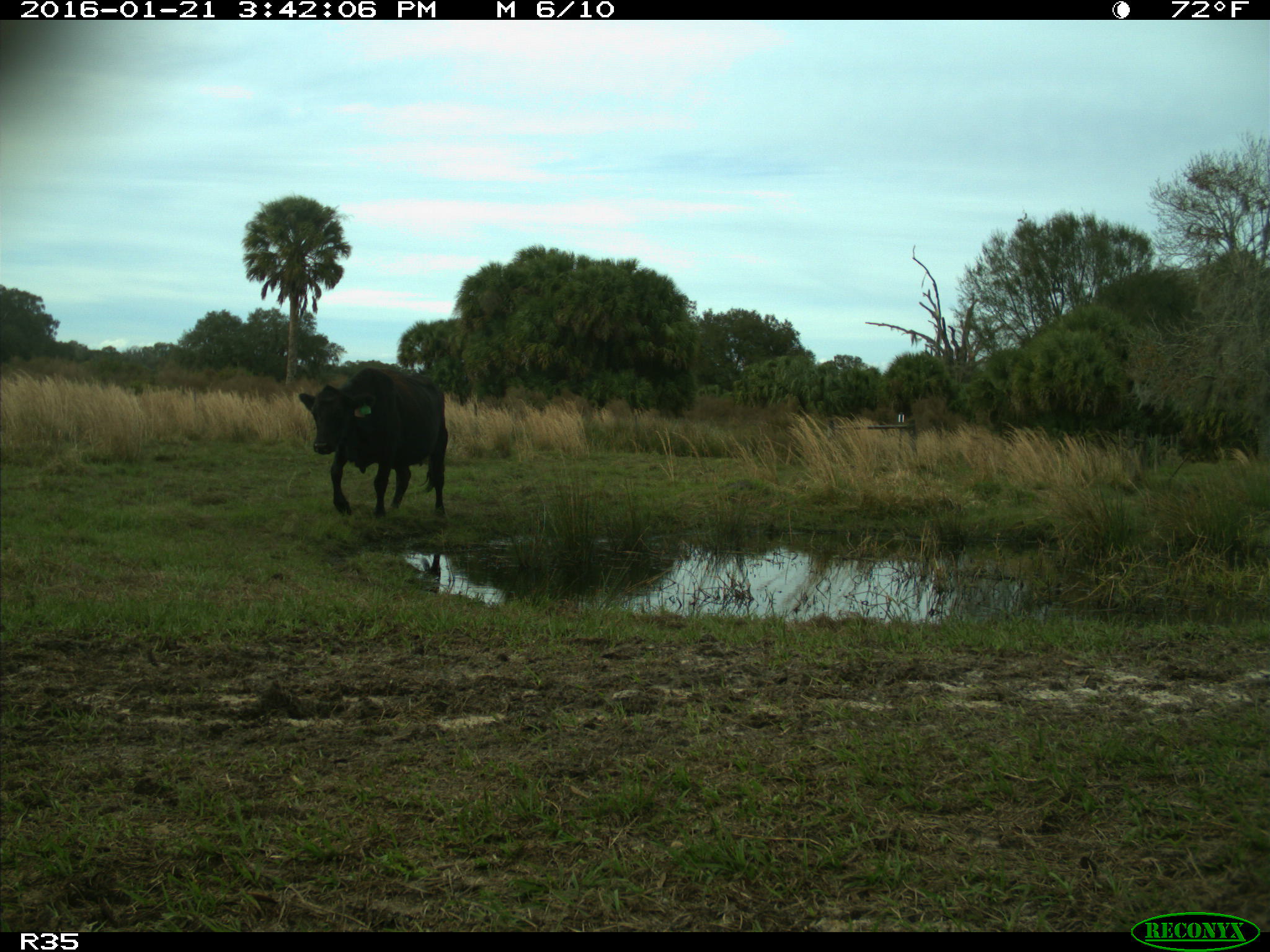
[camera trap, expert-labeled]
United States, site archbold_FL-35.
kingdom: Animalia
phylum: Chordata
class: Mammalia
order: Artiodactyla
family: Bovidae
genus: Bos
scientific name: Bos taurus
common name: domestic cow